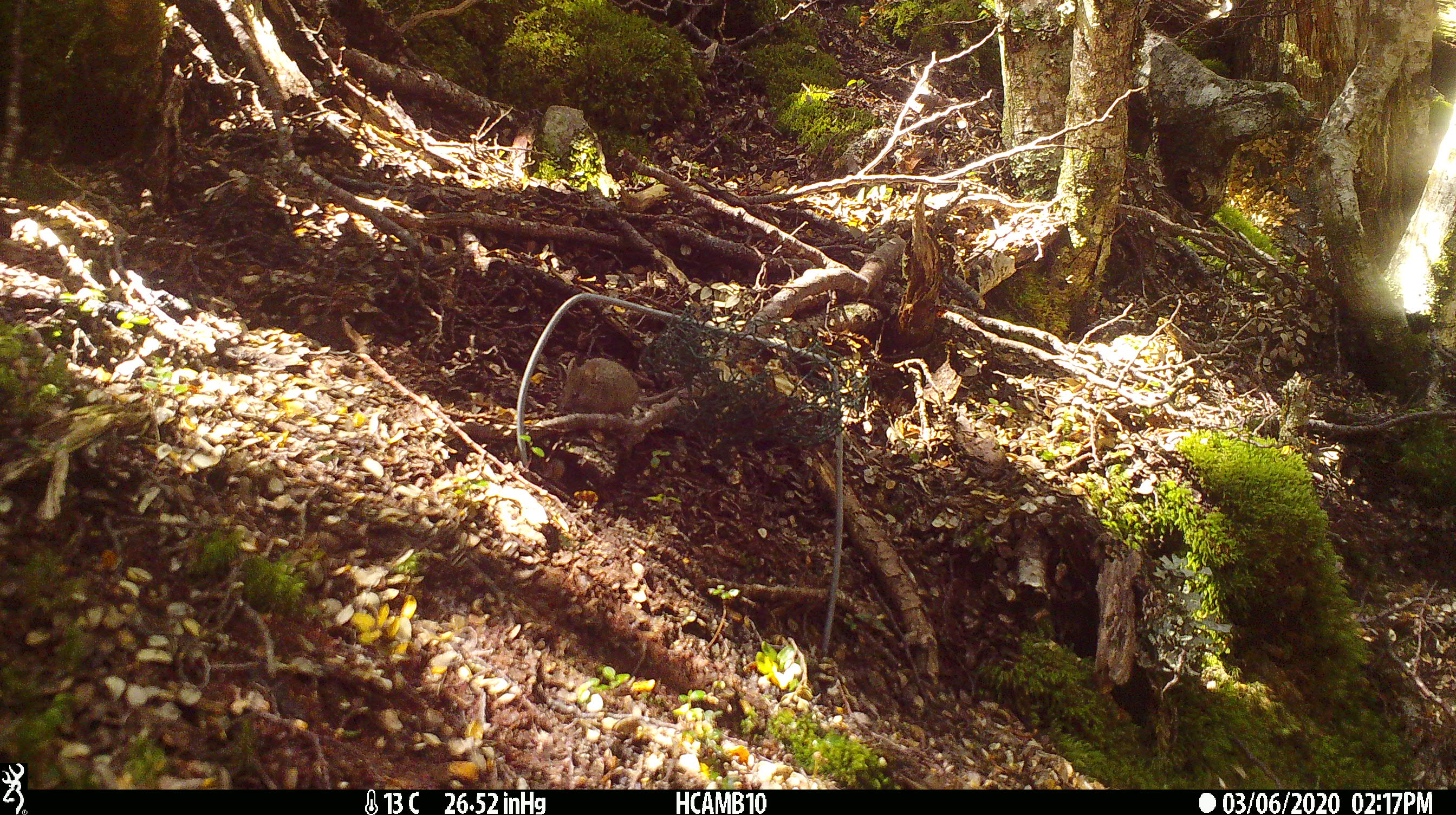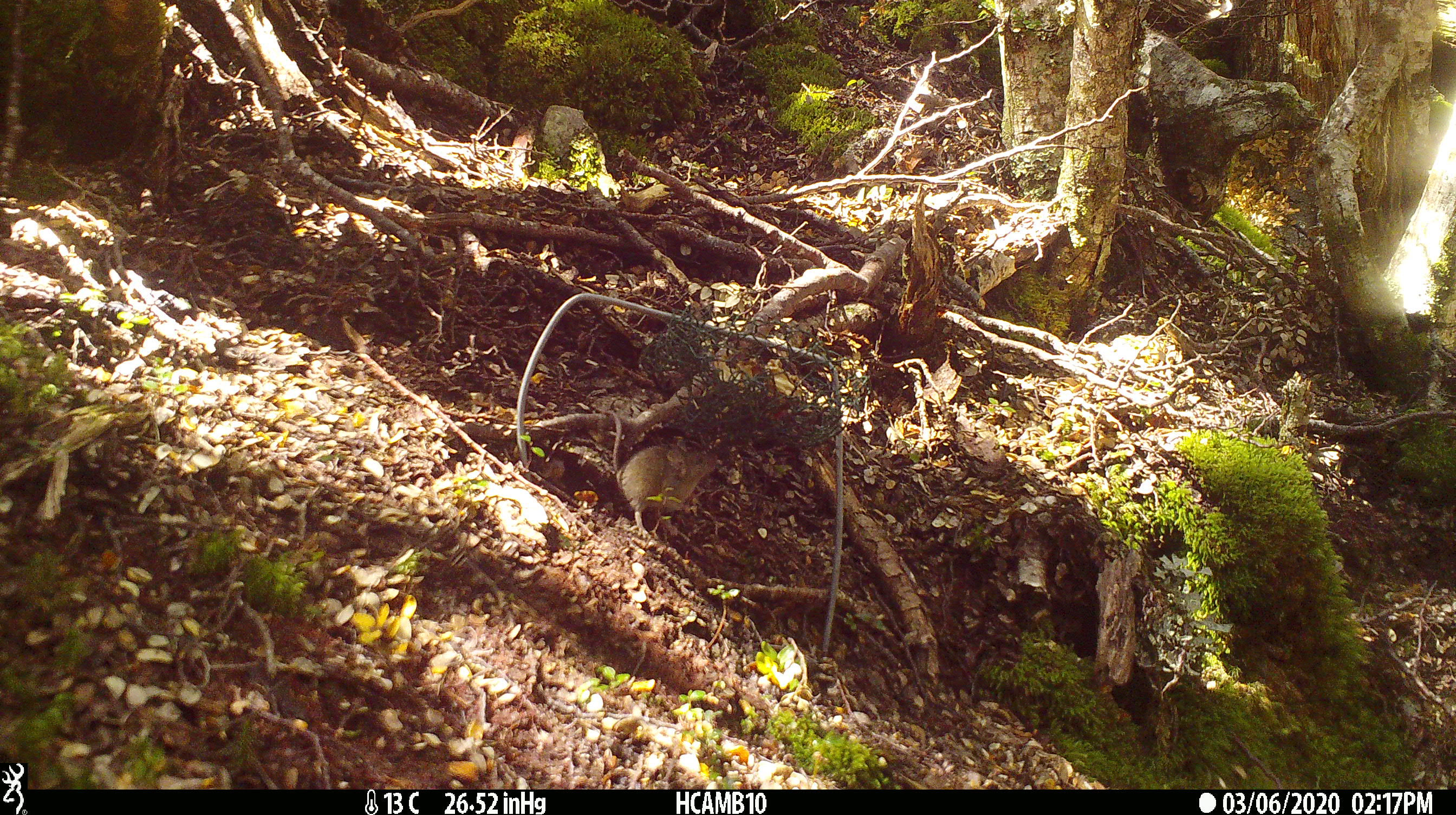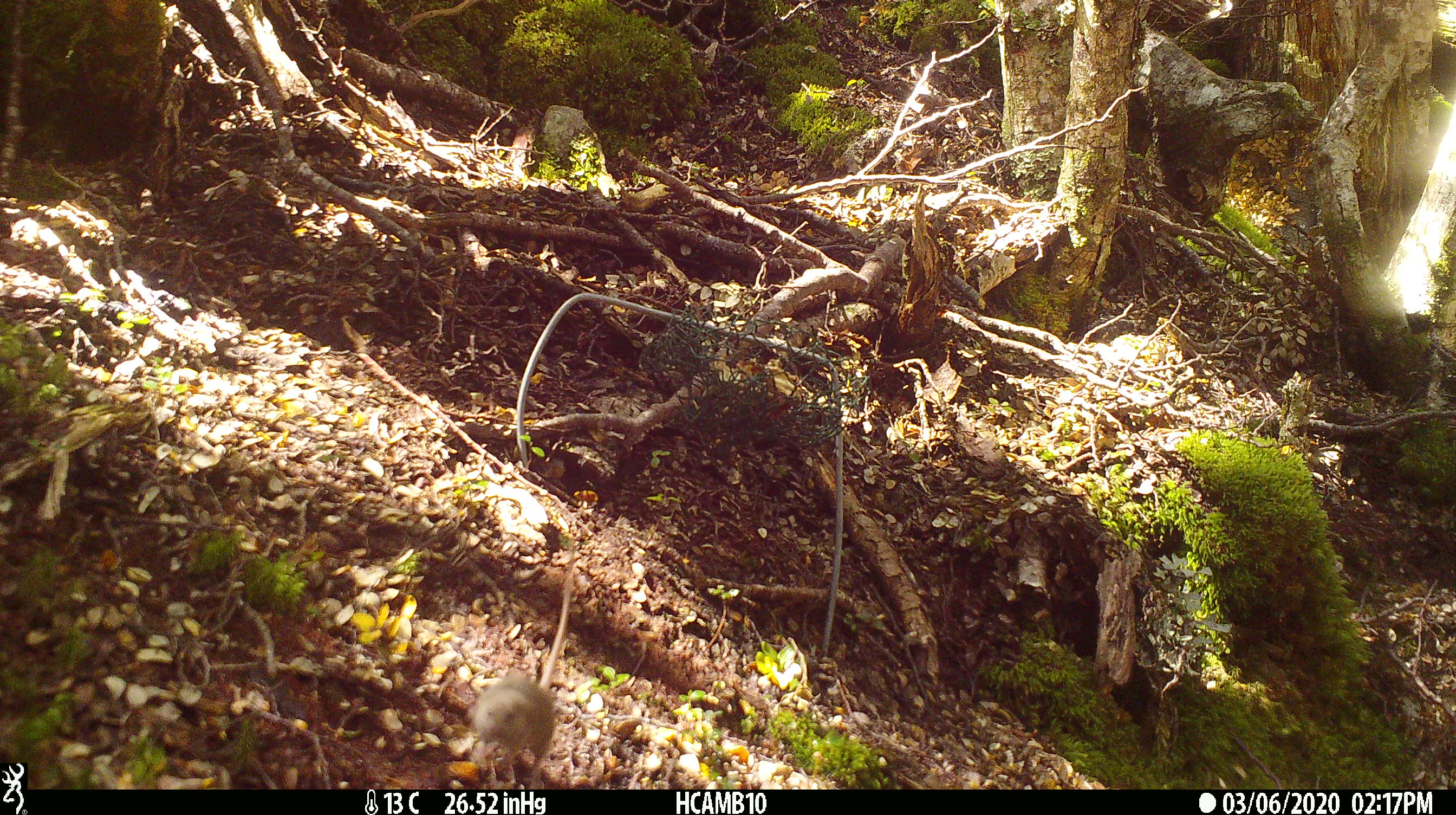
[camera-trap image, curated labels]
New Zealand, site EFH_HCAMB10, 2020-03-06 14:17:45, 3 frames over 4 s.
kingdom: Animalia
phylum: Chordata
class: Mammalia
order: Rodentia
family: Muridae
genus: Mus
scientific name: Mus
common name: mouse